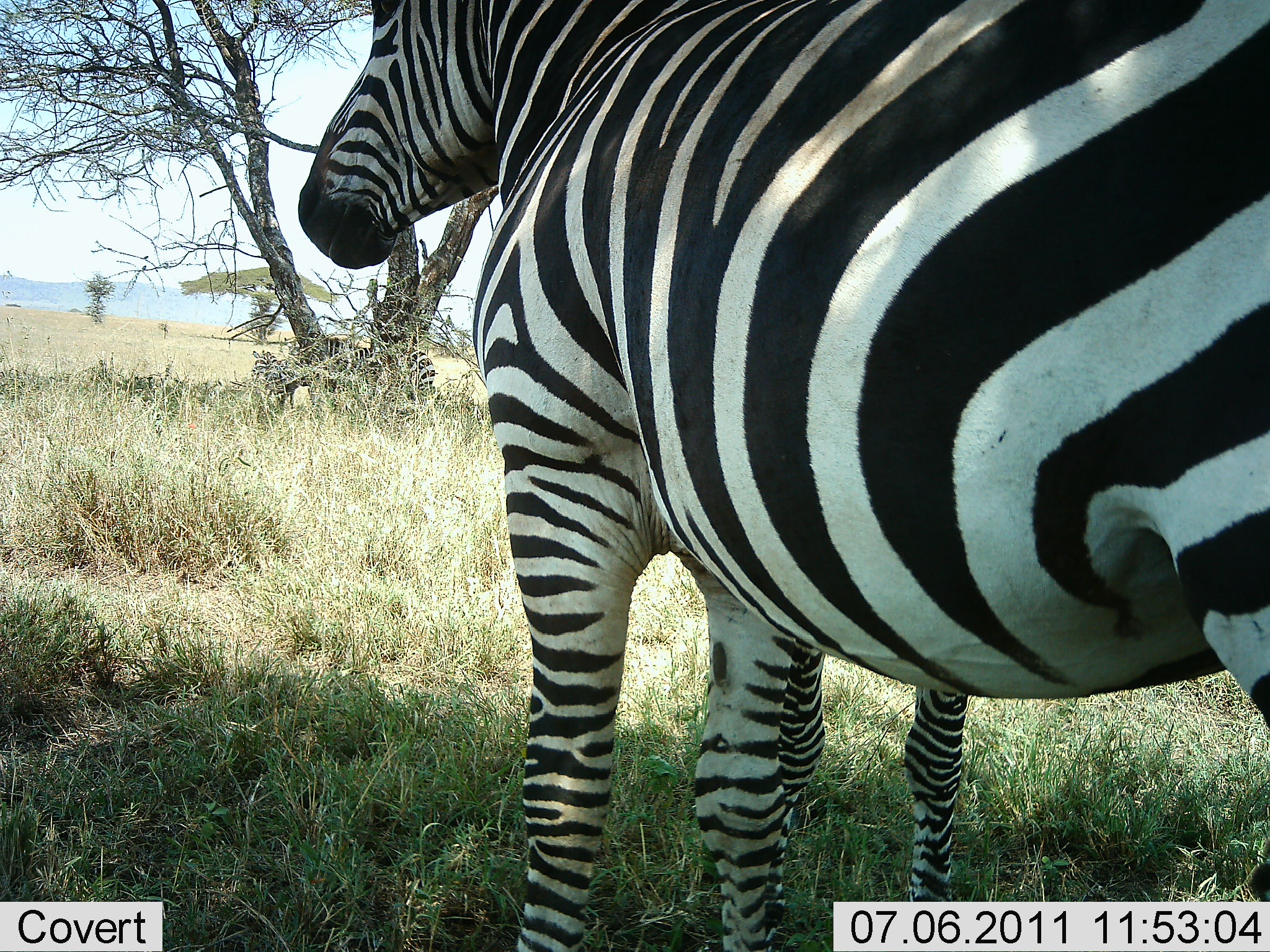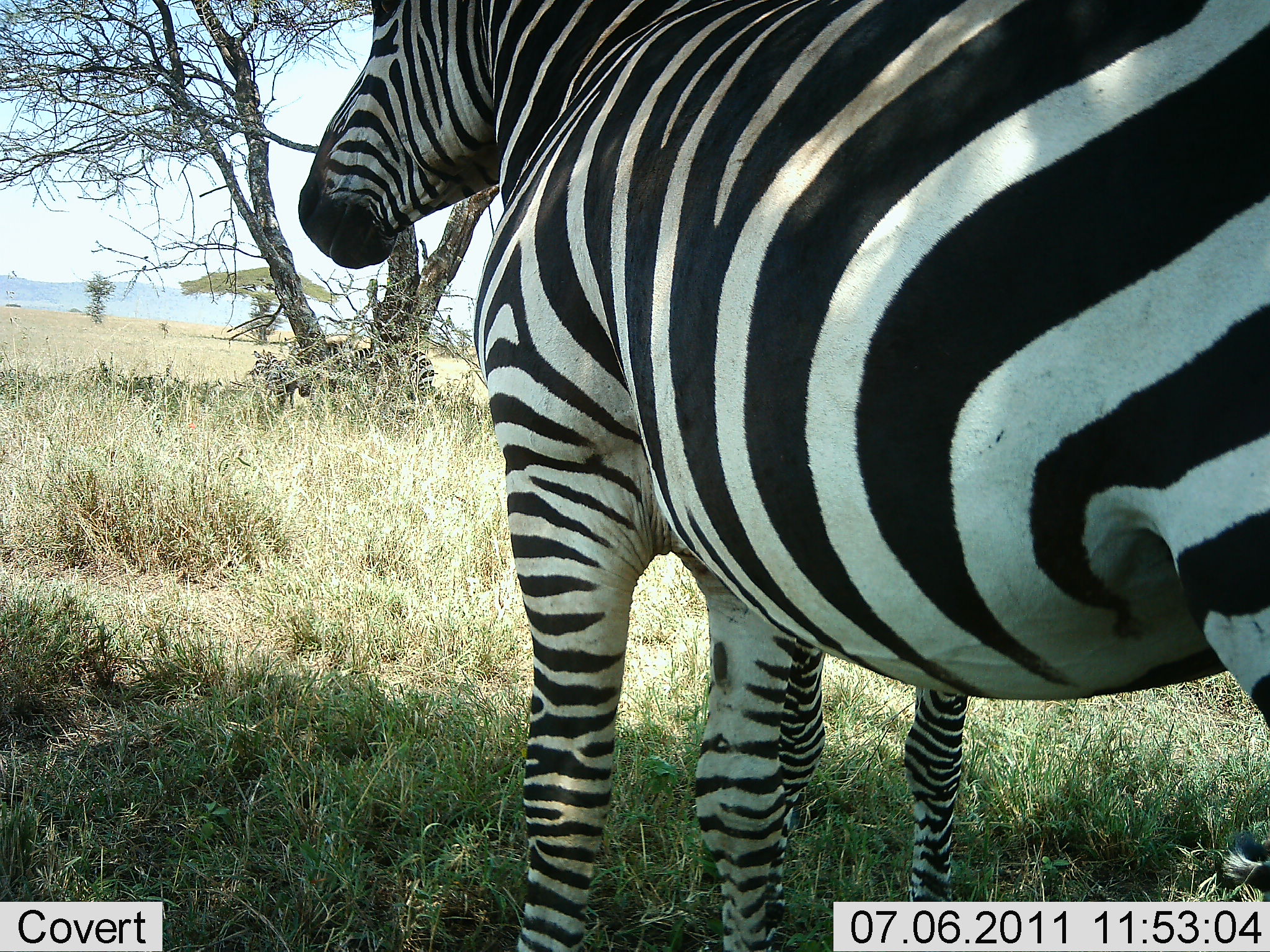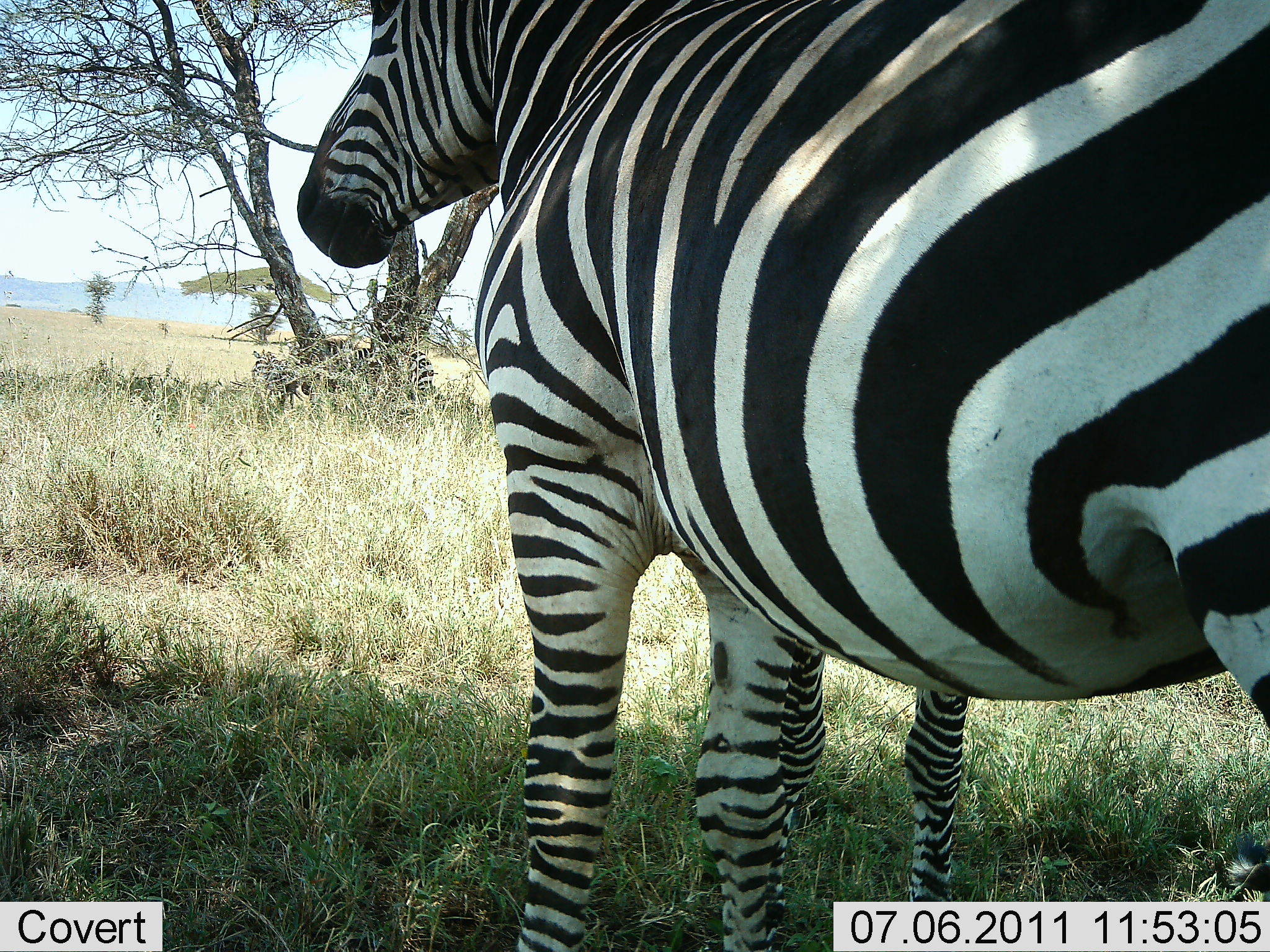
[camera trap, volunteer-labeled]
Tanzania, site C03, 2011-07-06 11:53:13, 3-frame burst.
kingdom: Animalia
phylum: Chordata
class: Mammalia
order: Perissodactyla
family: Equidae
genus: Equus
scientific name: Equus quagga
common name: plains zebra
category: zebra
Zebra (plains zebra) (Equus quagga), count 2. Behavior (volunteer vote fractions): standing 75%, resting 17%, moving 8%, interacting 0%. Young present (vote fraction): 8%. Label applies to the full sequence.